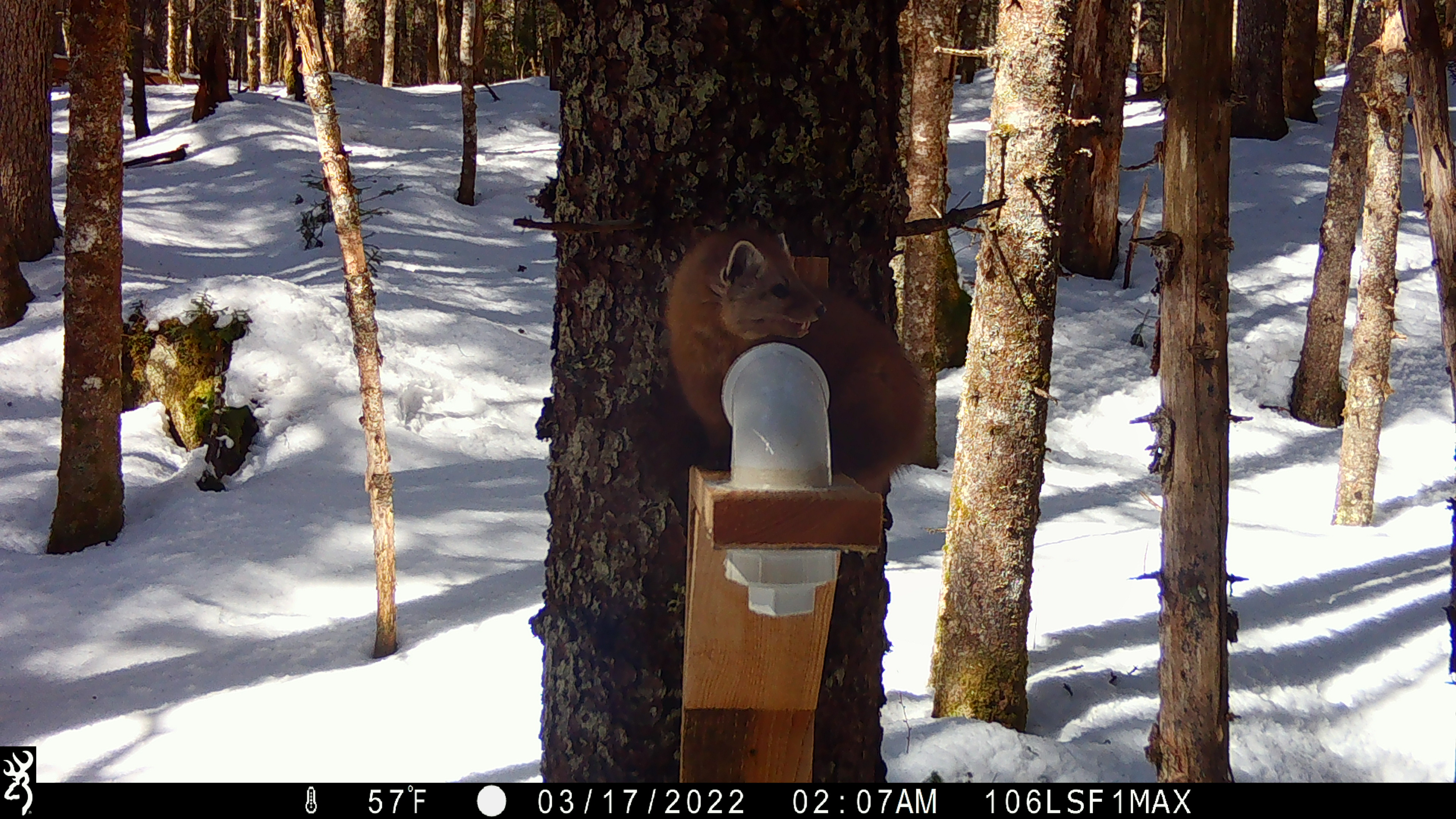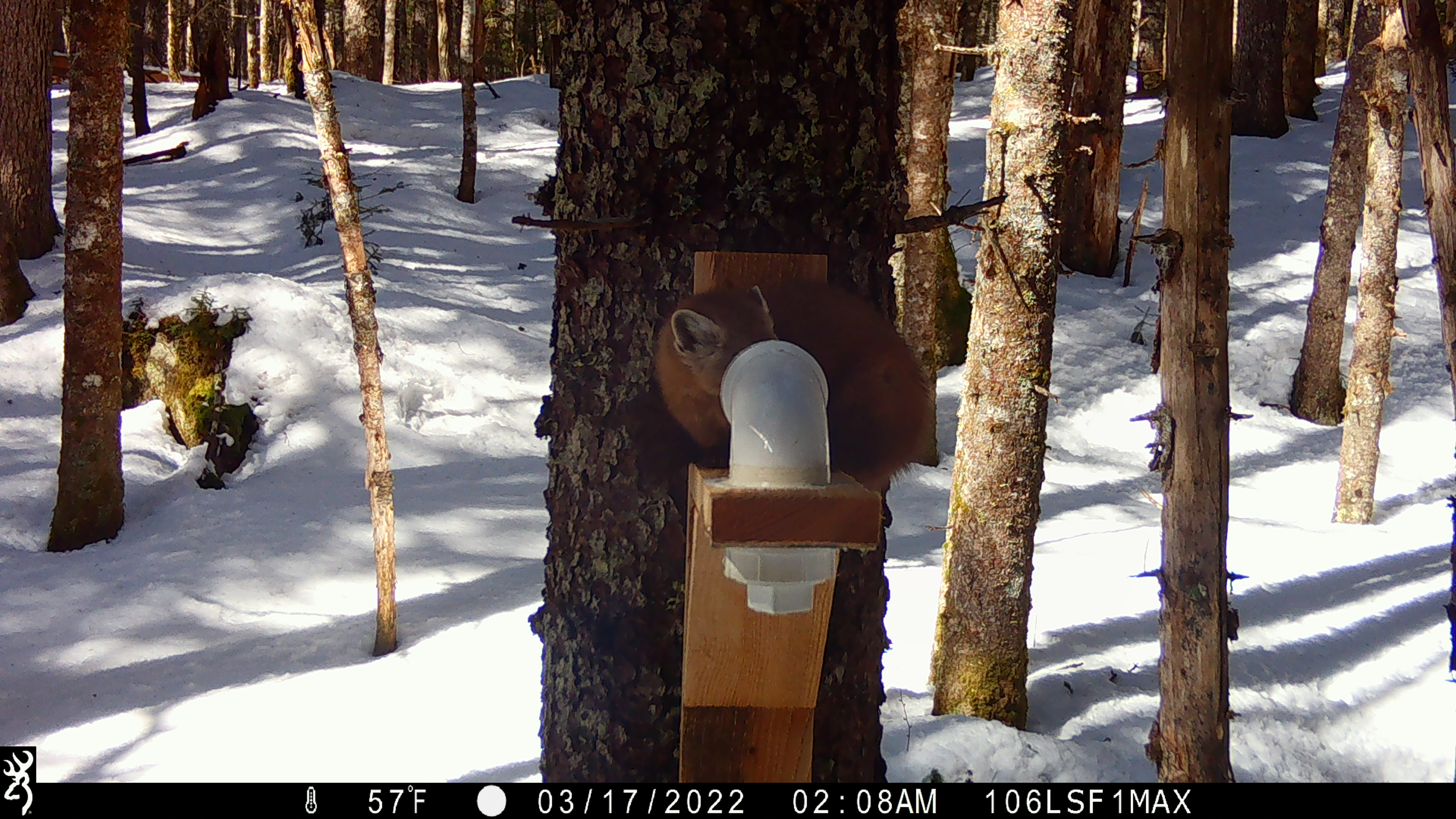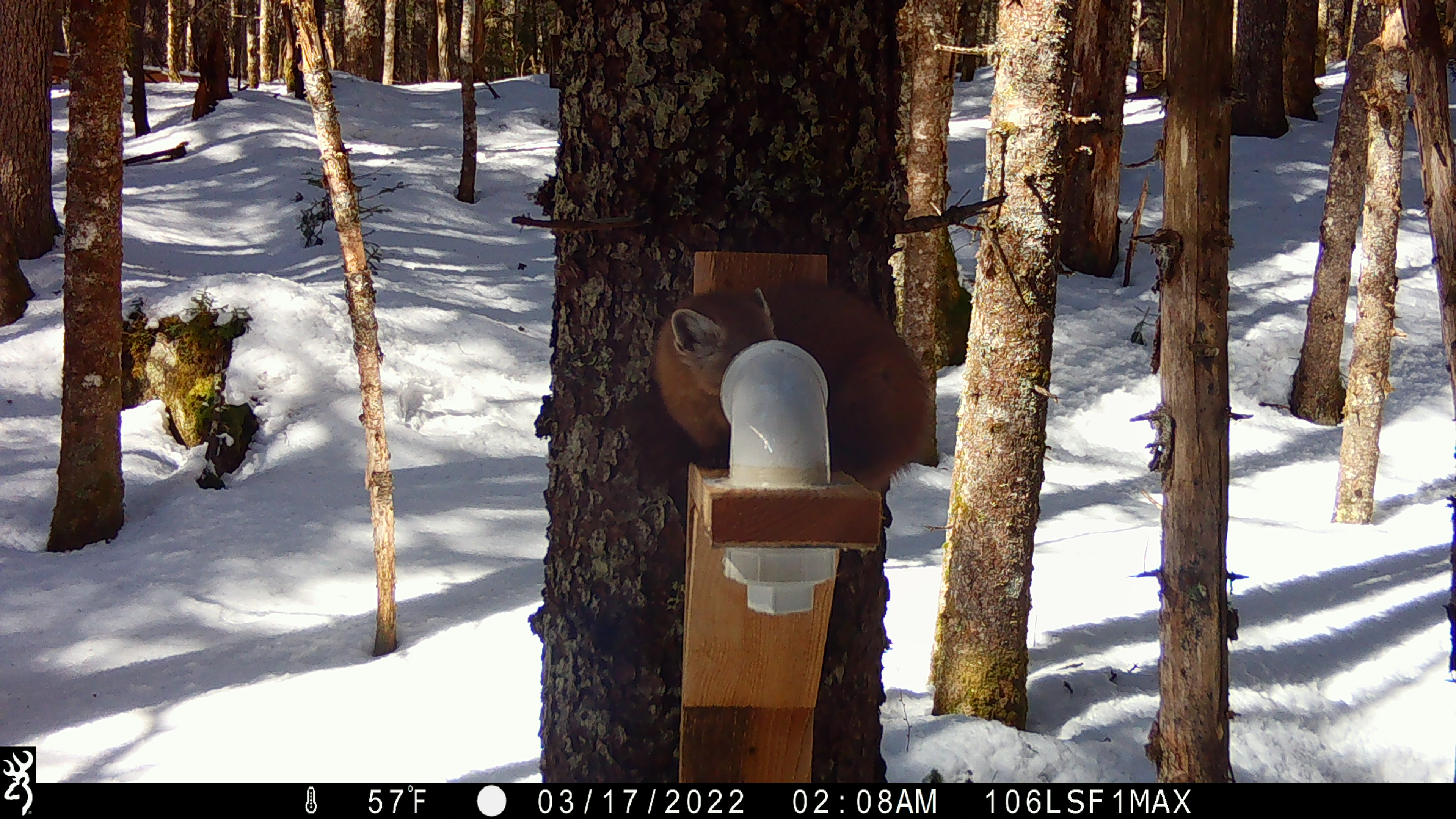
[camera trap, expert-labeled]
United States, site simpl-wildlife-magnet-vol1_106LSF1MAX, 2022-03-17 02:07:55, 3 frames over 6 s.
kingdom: Animalia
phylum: Chordata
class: Mammalia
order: Carnivora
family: Mustelidae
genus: Martes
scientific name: Martes americana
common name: american marten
American marten (Martes americana).